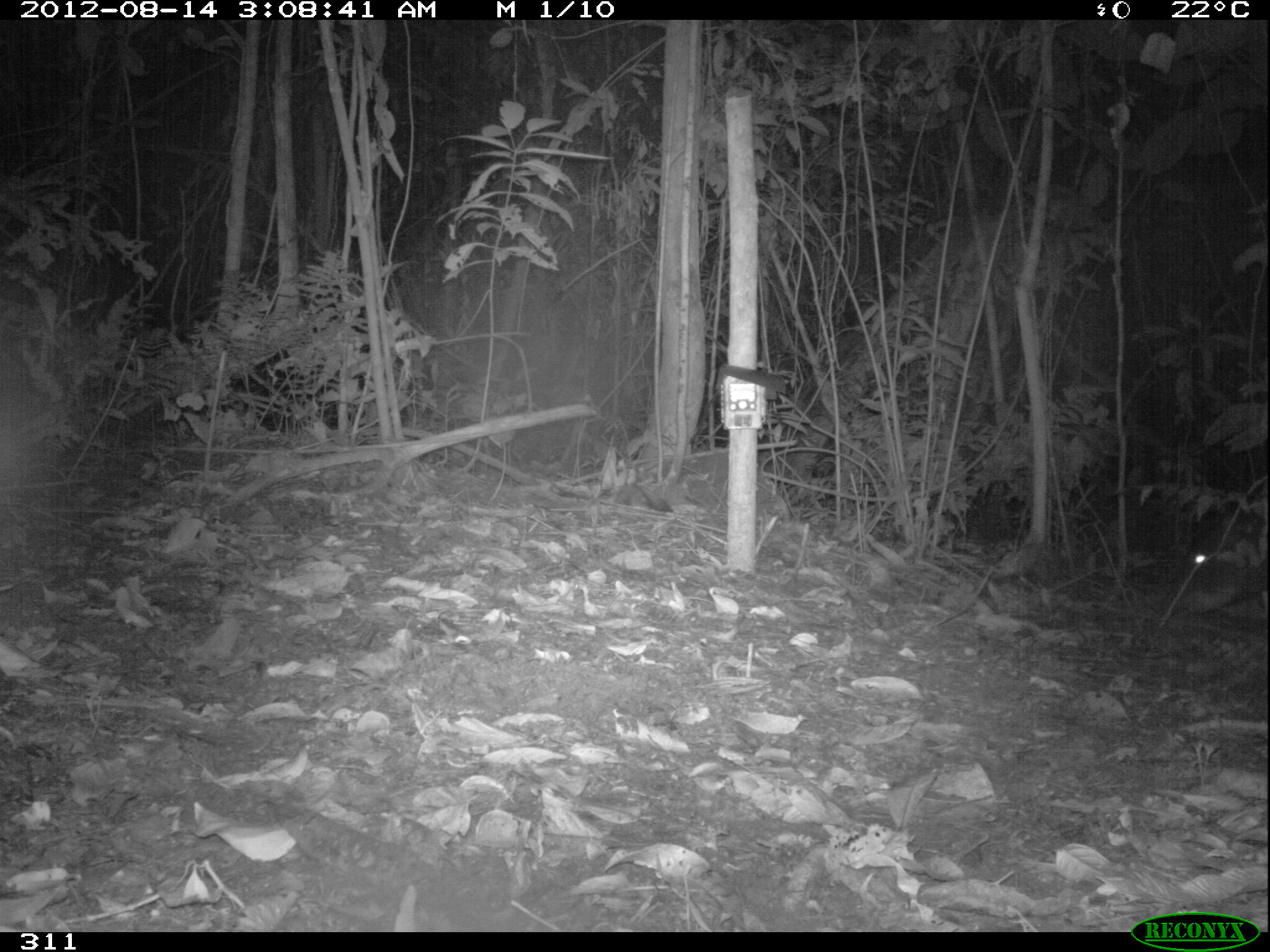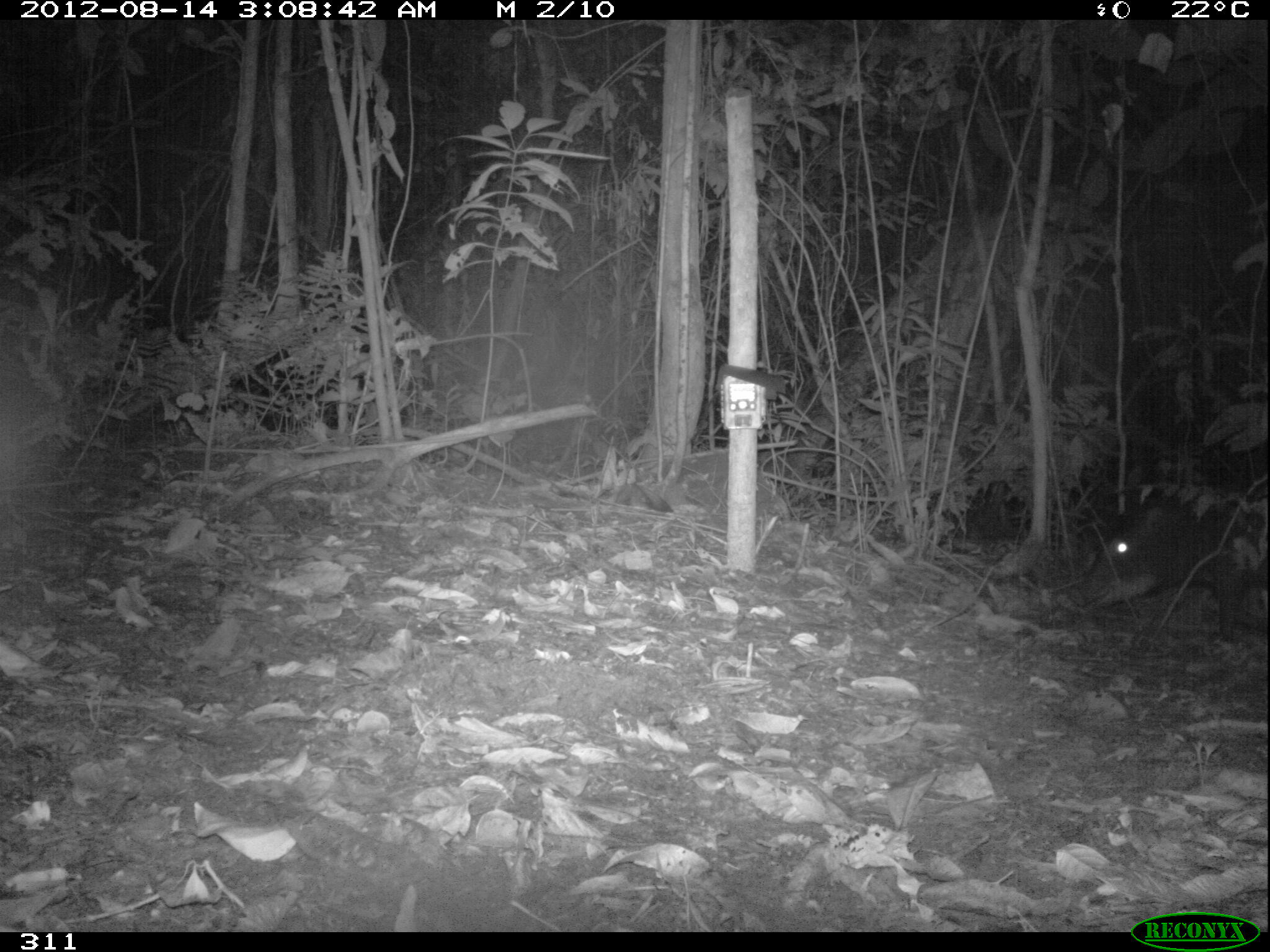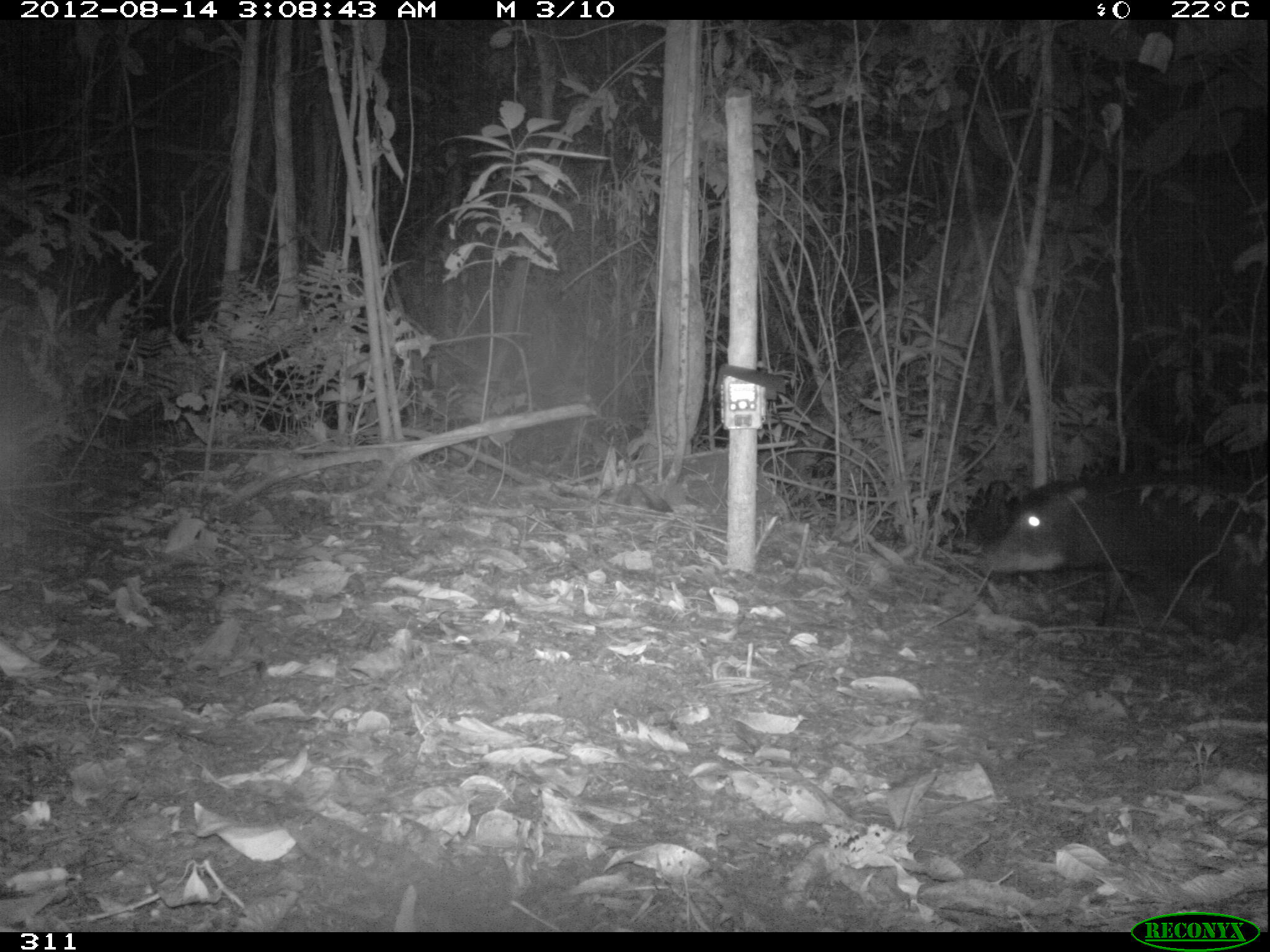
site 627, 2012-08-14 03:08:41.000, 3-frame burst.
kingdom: Animalia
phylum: Chordata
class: Mammalia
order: Artiodactyla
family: Tayassuidae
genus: Tayassu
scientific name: Tayassu pecari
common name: white-lipped peccary